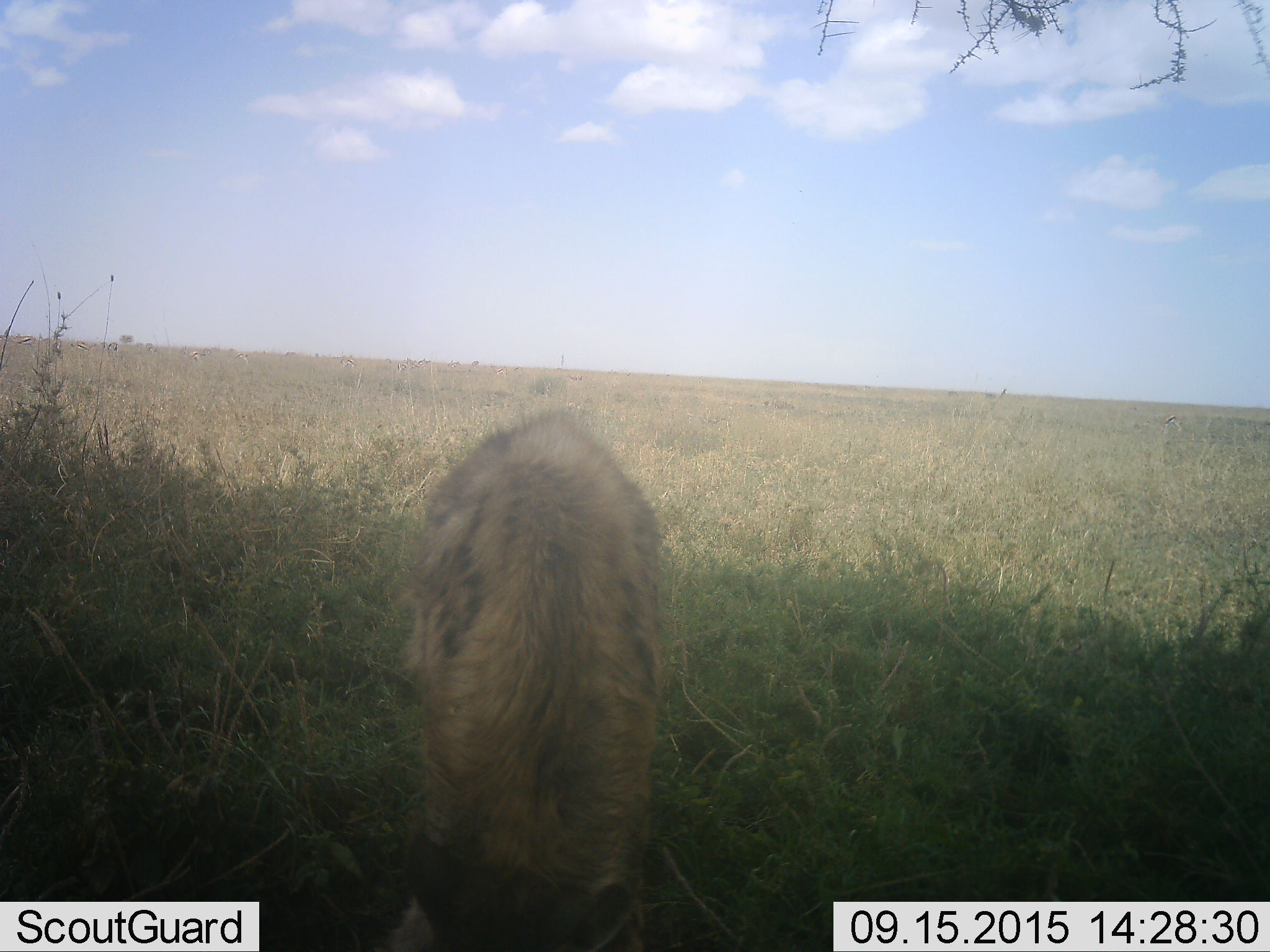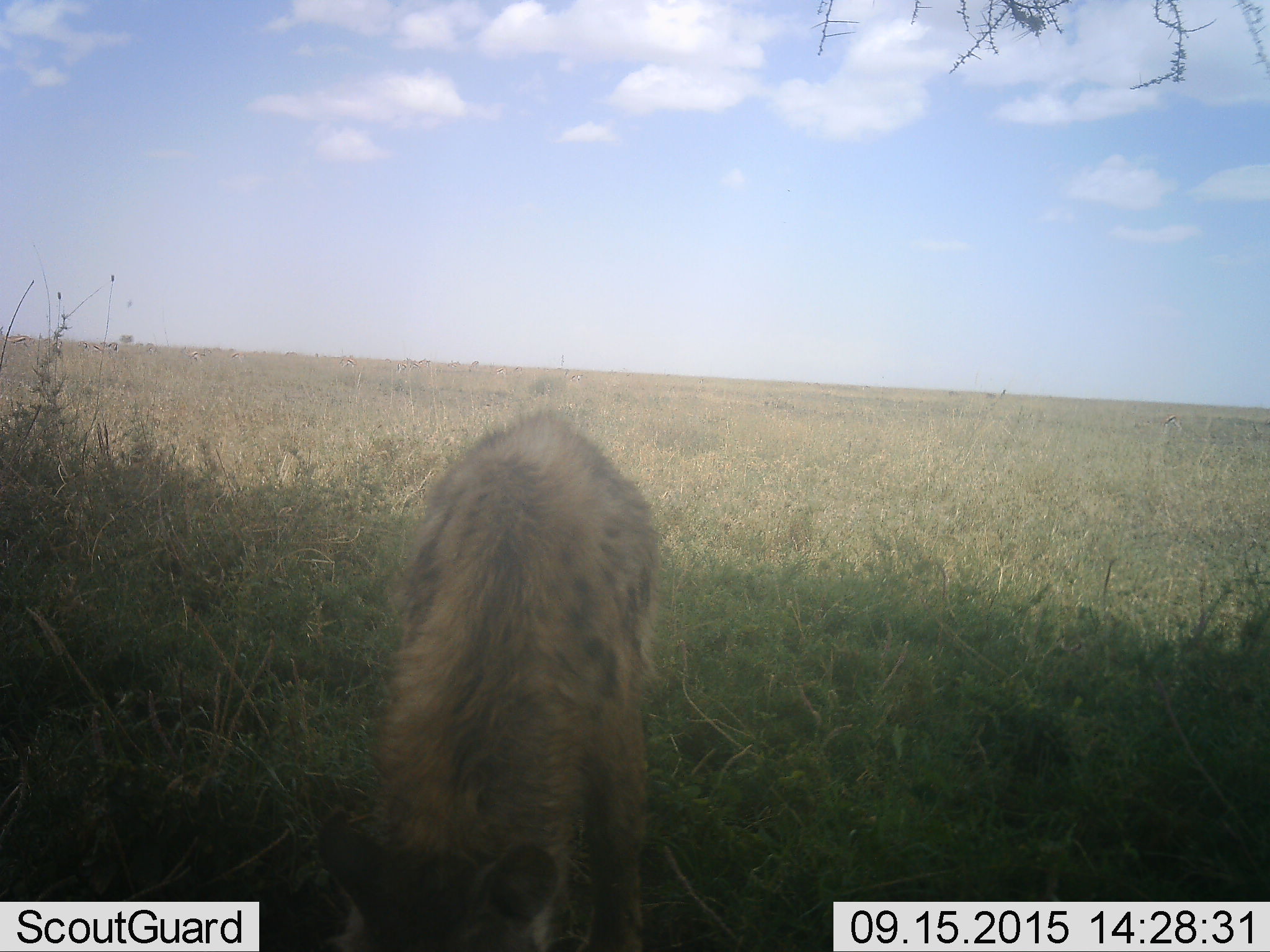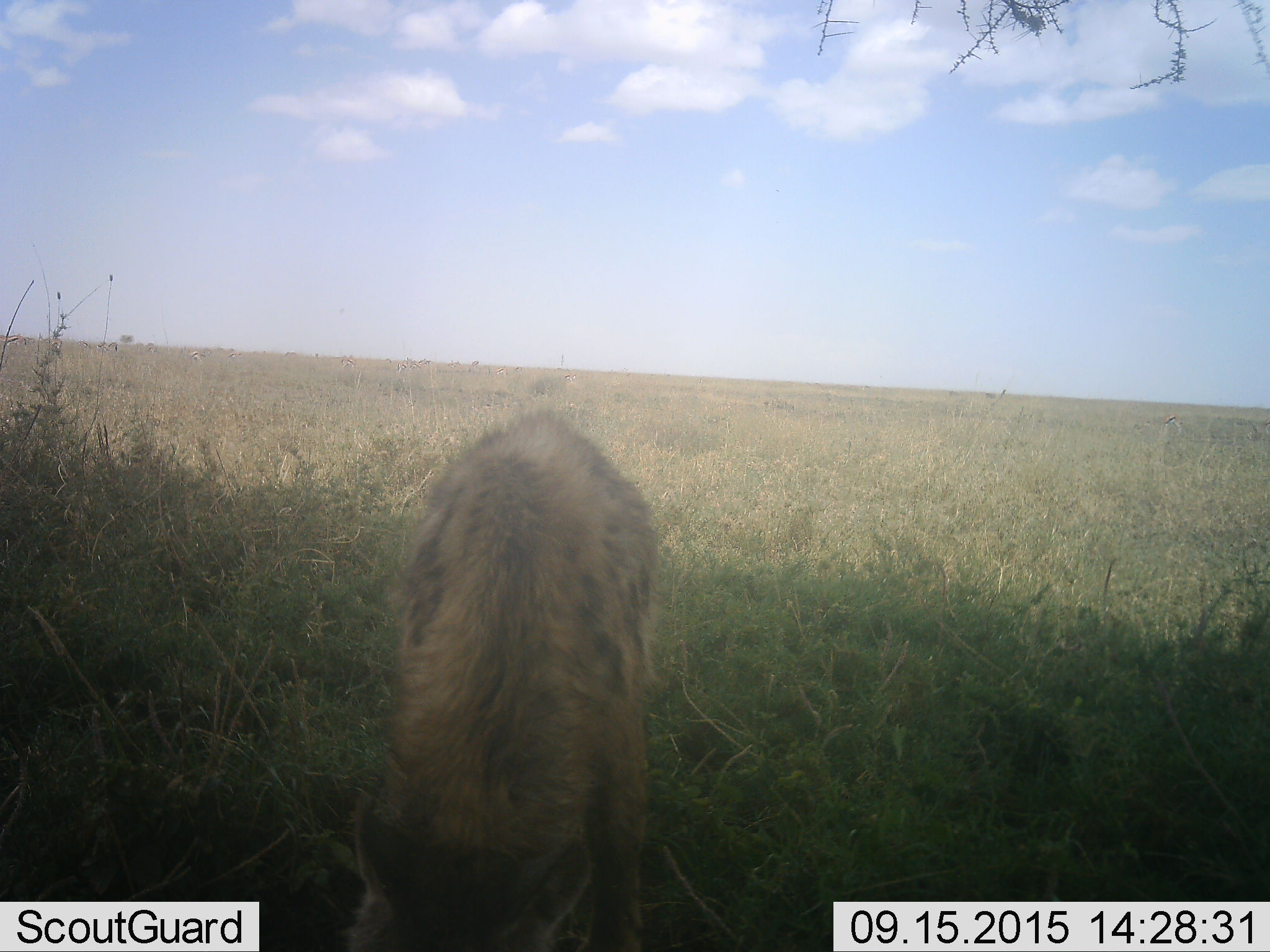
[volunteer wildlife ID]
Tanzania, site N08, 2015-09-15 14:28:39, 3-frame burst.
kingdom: Animalia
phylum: Chordata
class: Mammalia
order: Carnivora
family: Hyaenidae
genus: Crocuta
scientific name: Crocuta crocuta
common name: spotted hyena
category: hyenaspotted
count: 1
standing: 50%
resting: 0%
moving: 0%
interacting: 0%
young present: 0%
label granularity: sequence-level